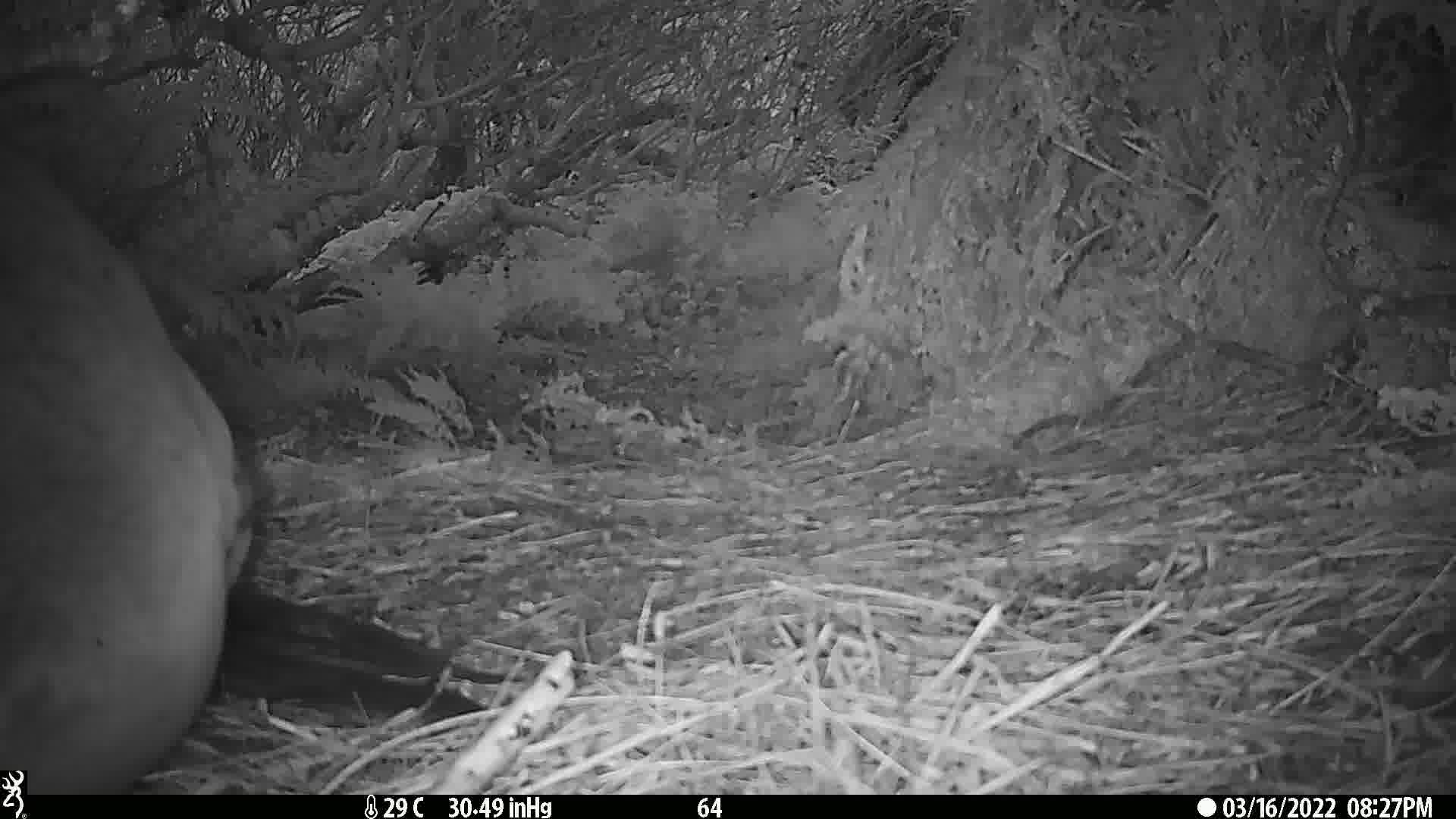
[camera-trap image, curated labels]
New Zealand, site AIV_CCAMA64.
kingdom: Animalia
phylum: Chordata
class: Mammalia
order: Carnivora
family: Otariidae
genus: Phocarctos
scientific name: Phocarctos hookeri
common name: new zealand sea lion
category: sealion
Sealion (new zealand sea lion) (Phocarctos hookeri).